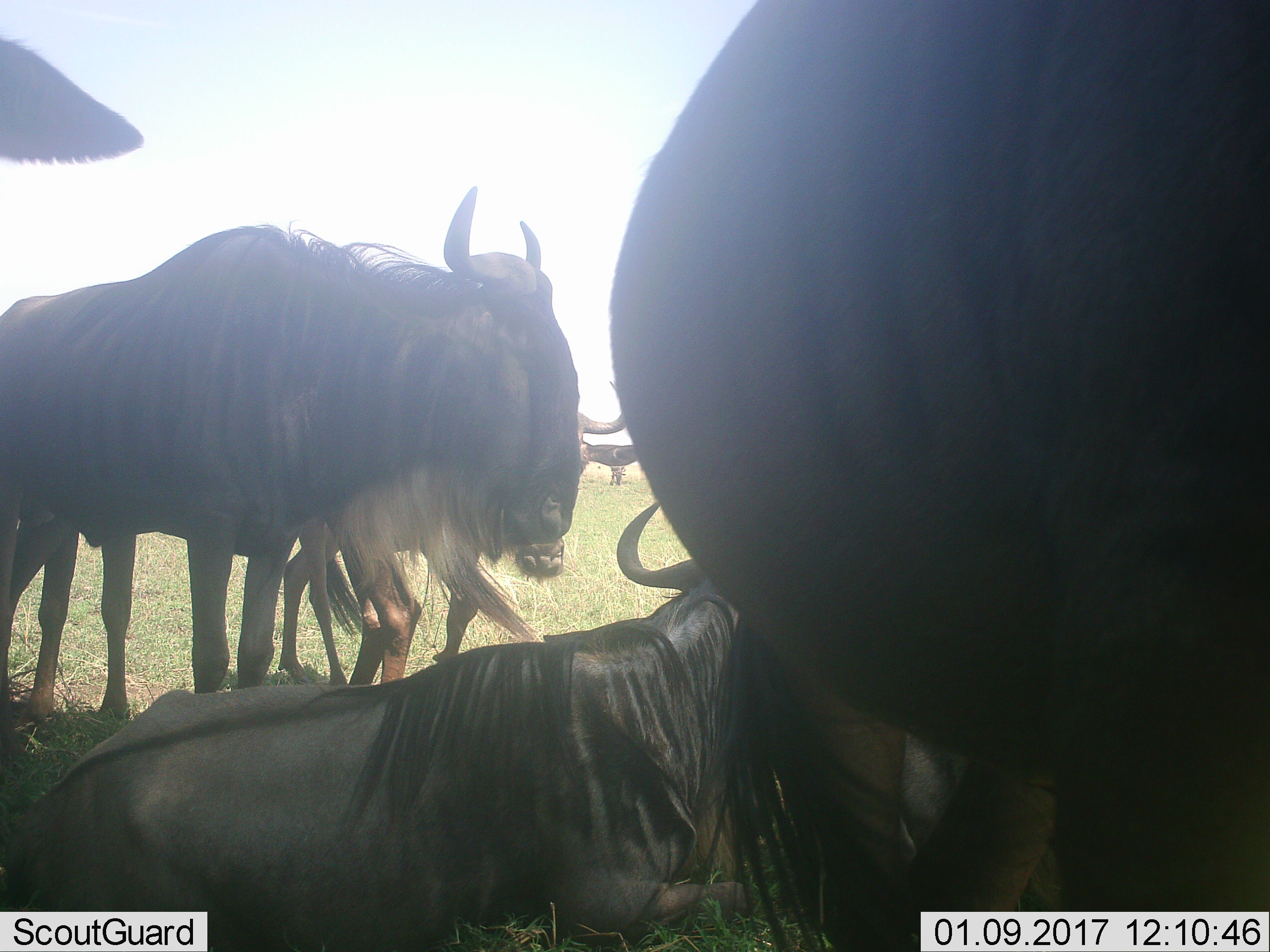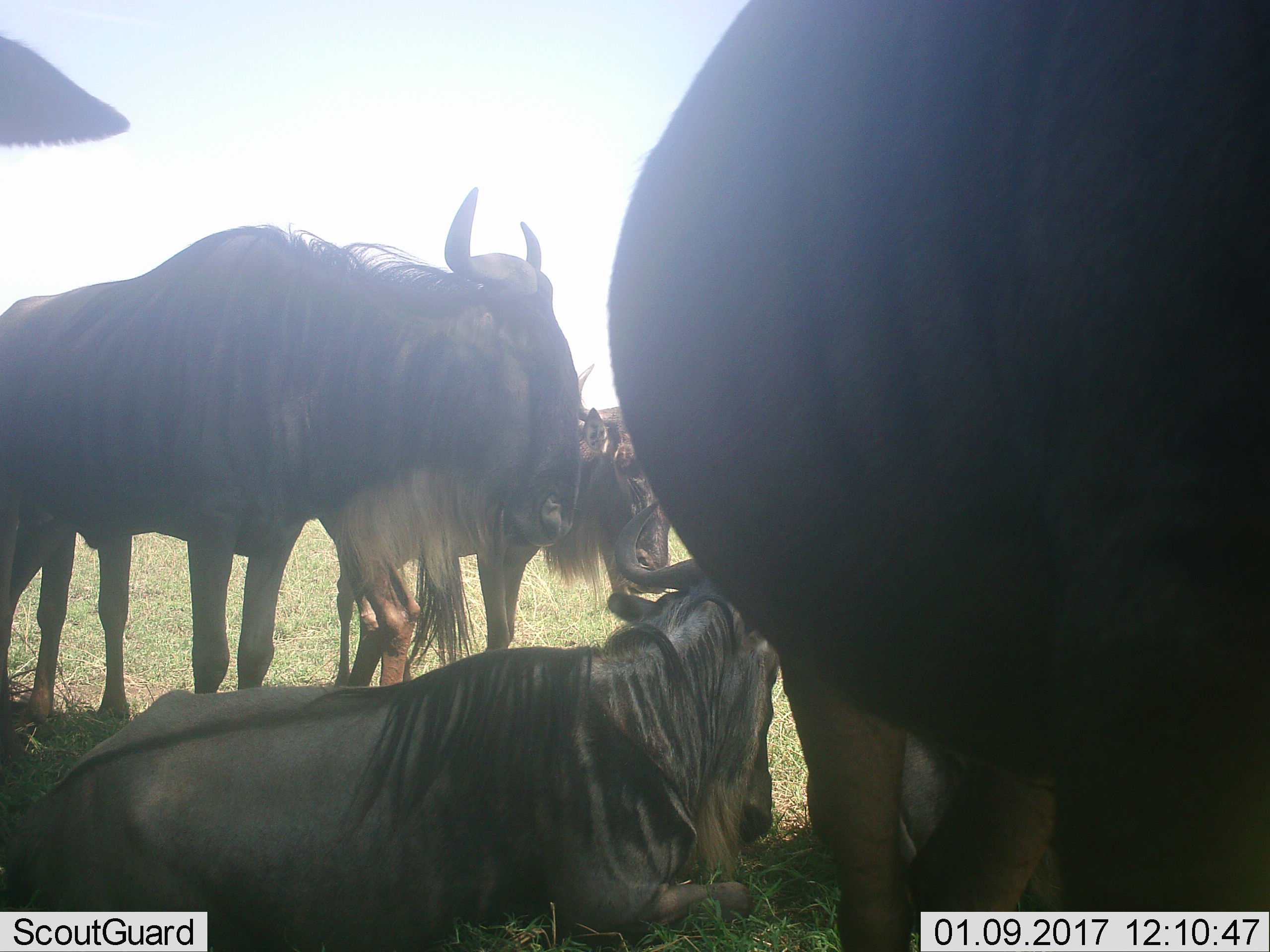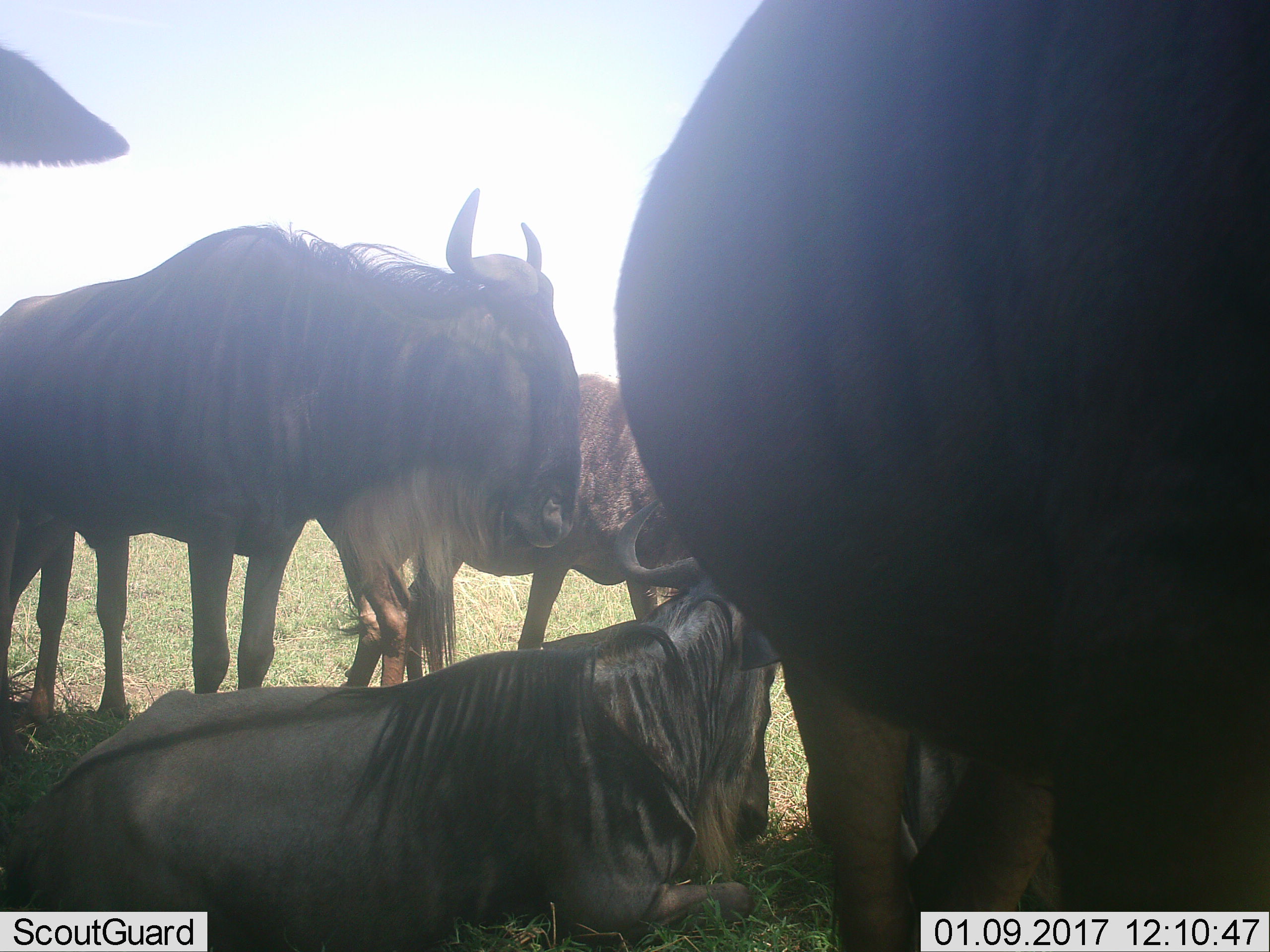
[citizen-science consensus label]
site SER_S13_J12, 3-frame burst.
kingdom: Animalia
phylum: Chordata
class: Mammalia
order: Artiodactyla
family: Bovidae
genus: Connochaetes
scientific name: Connochaetes taurinus taurinus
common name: blue wildebeest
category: wildebeestblue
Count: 5.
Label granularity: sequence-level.